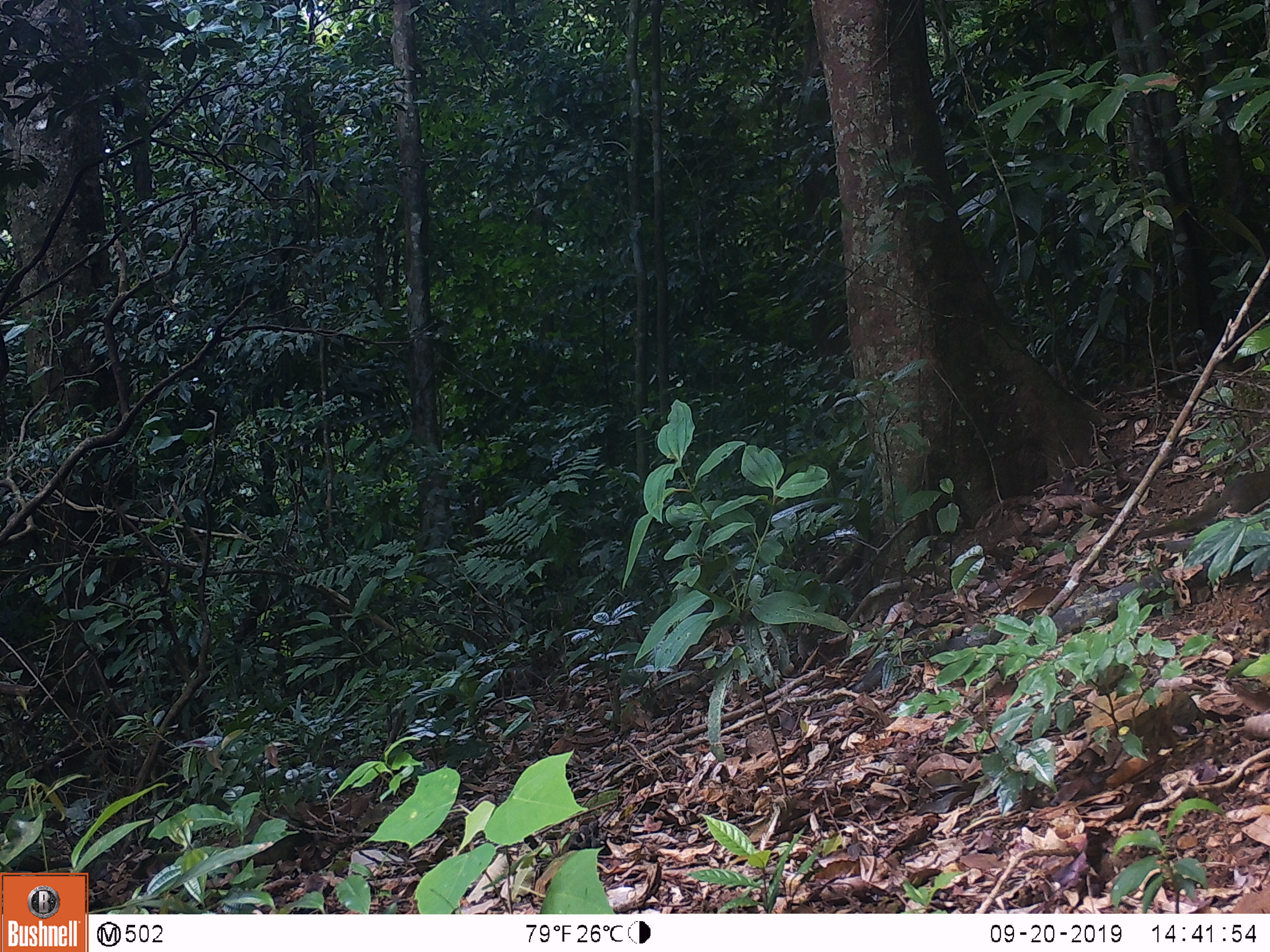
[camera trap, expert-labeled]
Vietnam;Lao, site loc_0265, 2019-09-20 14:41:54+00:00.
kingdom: Animalia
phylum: Chordata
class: Mammalia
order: Scandentia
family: Tupaiidae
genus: Tupaia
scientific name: Tupaia belangeri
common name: northern treeshrew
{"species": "northern treeshrew (Tupaia belangeri)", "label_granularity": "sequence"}